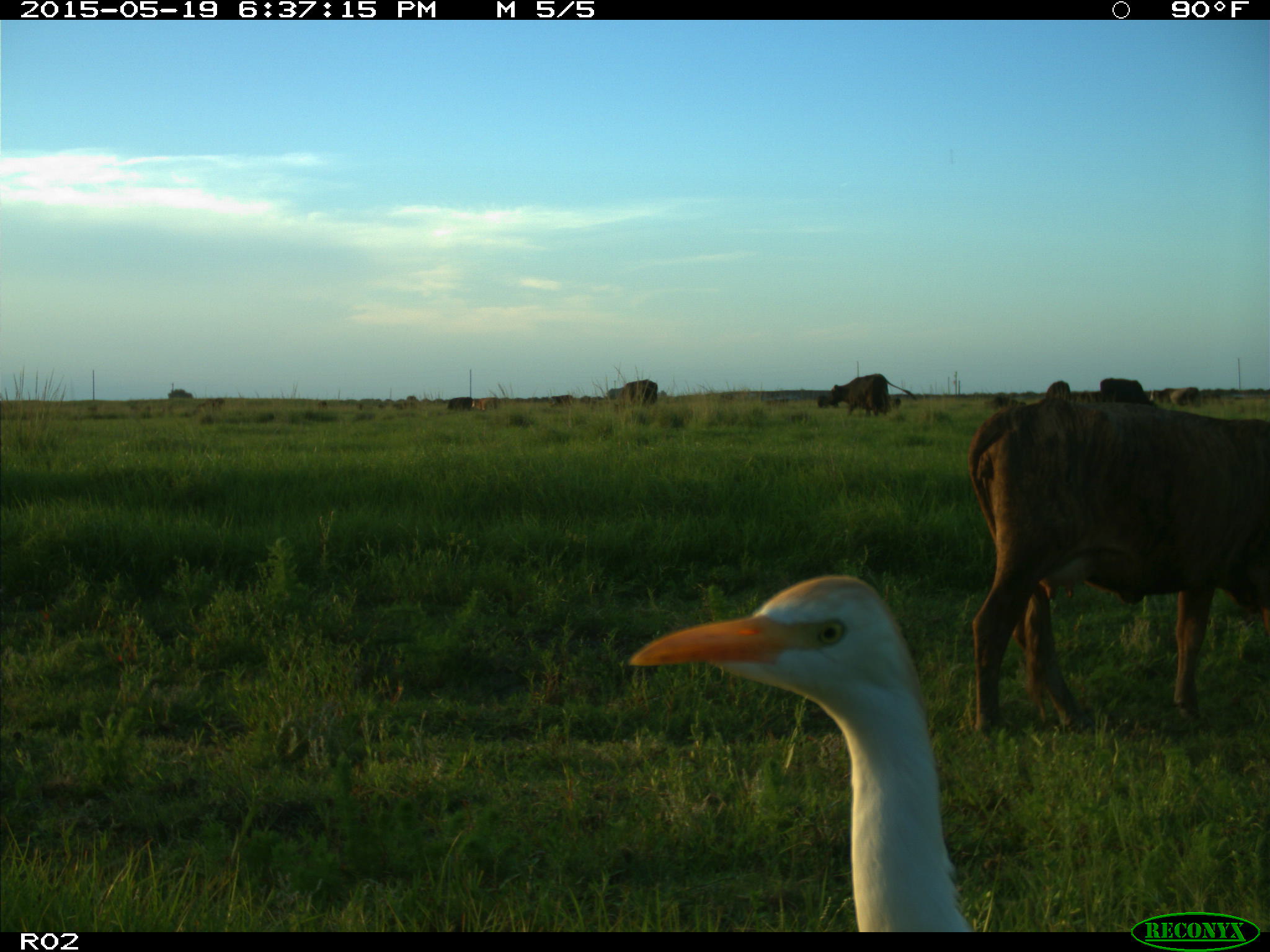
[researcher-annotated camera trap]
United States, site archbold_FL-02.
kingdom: Animalia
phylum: Chordata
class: Mammalia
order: Artiodactyla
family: Bovidae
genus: Bos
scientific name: Bos taurus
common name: domestic cow